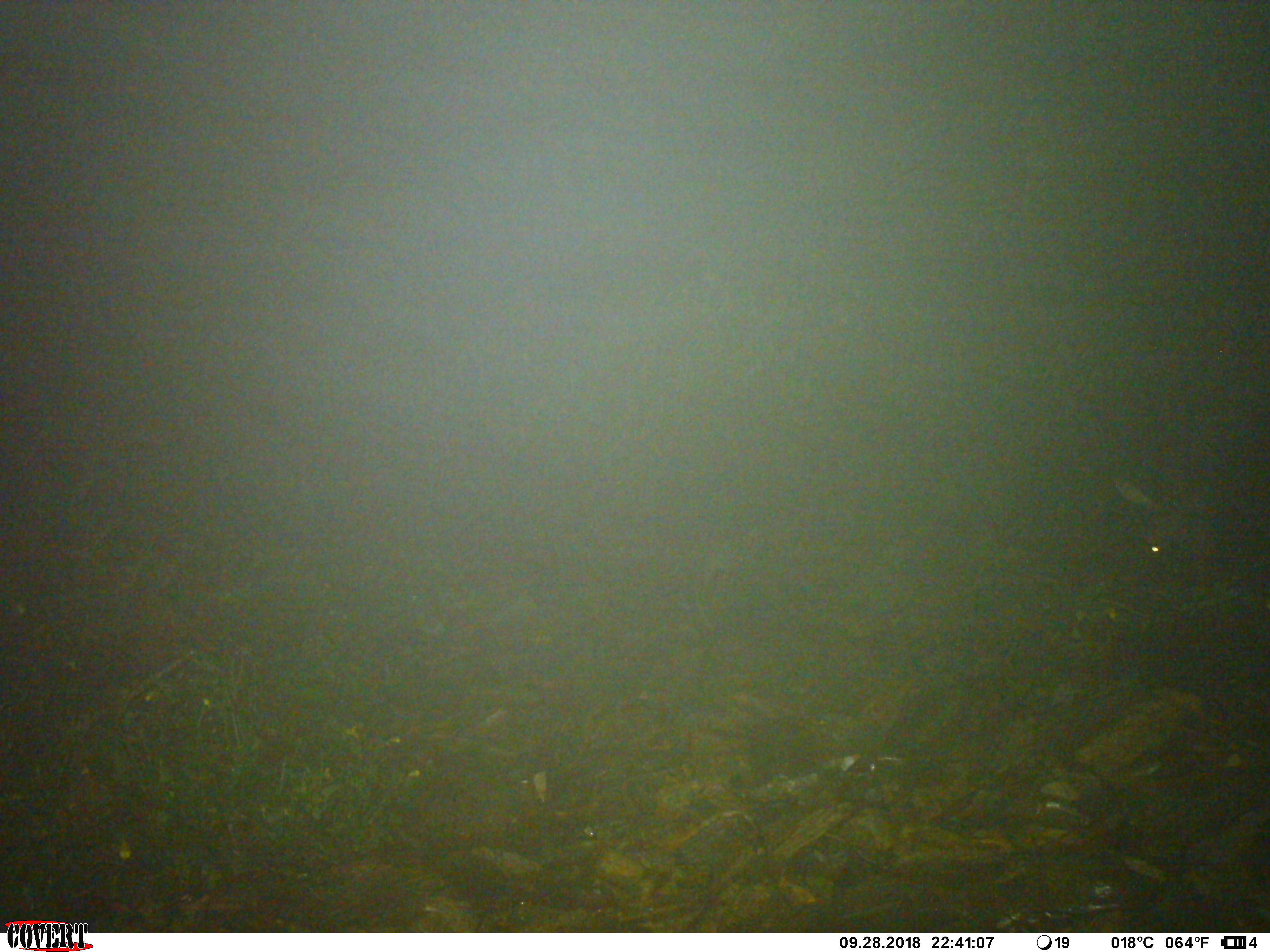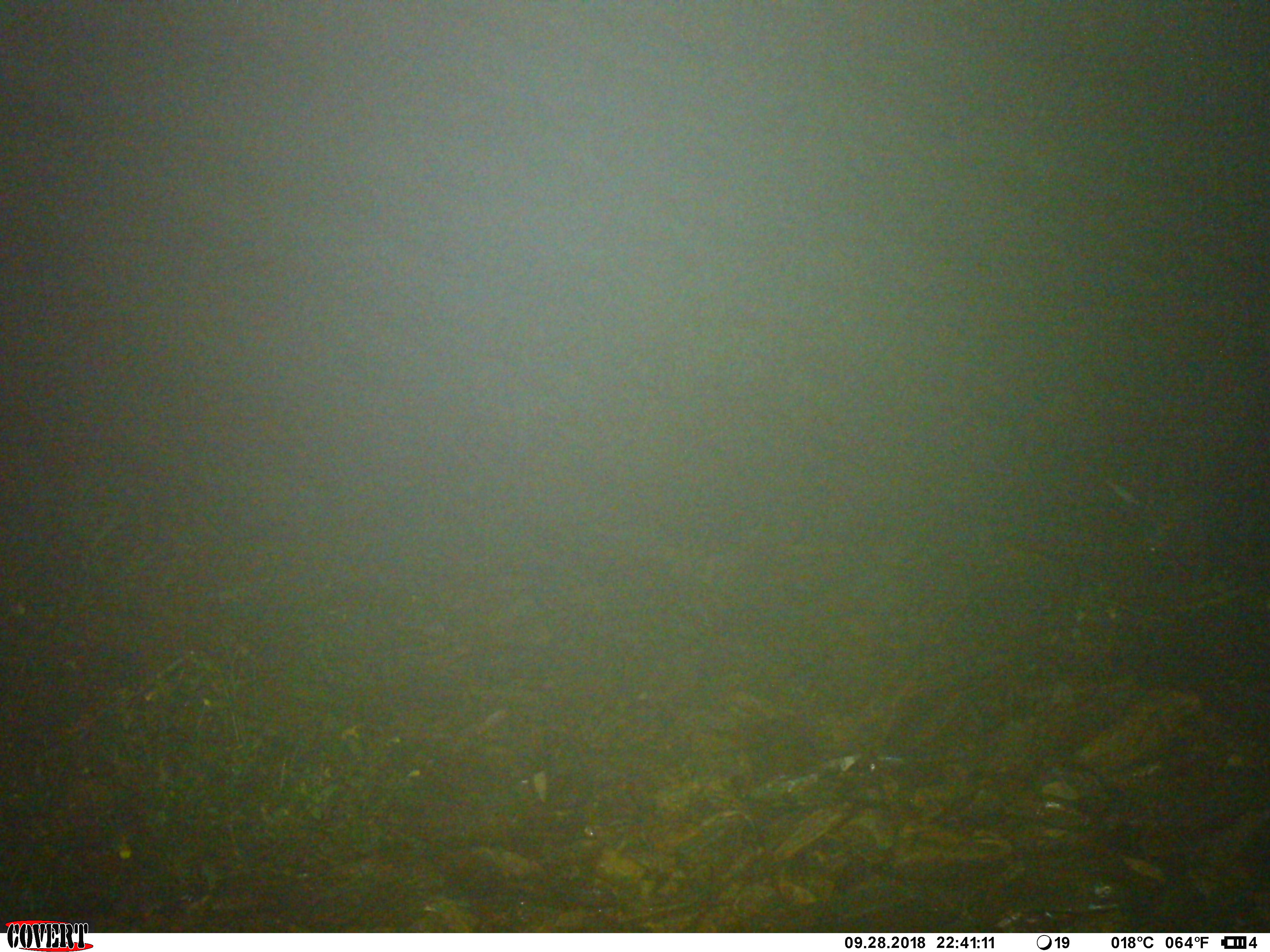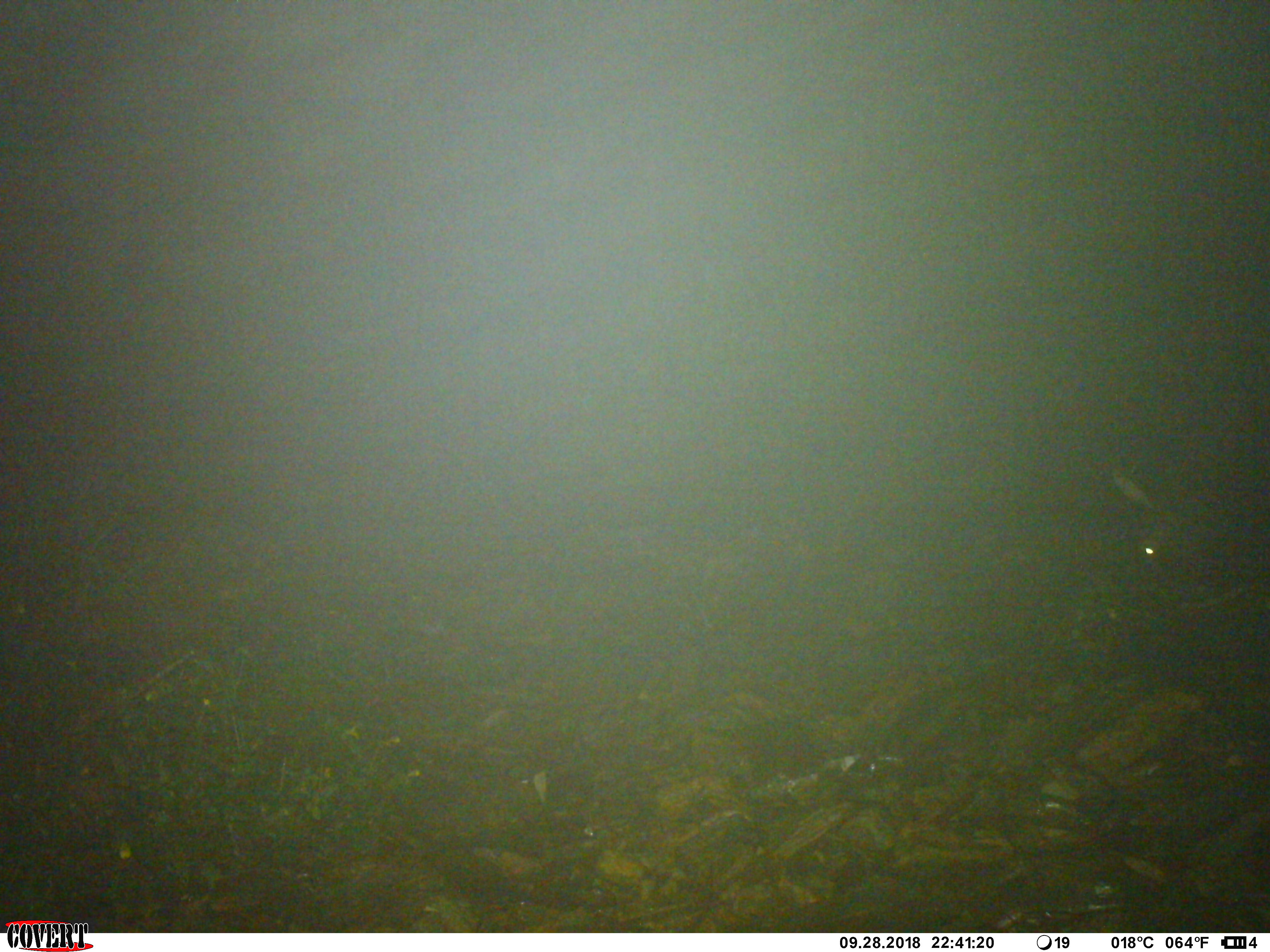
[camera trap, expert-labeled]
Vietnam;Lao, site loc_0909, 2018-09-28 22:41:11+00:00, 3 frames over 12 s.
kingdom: Animalia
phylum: Chordata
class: Mammalia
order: Artiodactyla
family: Bovidae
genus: Capricornis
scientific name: Capricornis sumatraensis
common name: chinese serow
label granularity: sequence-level